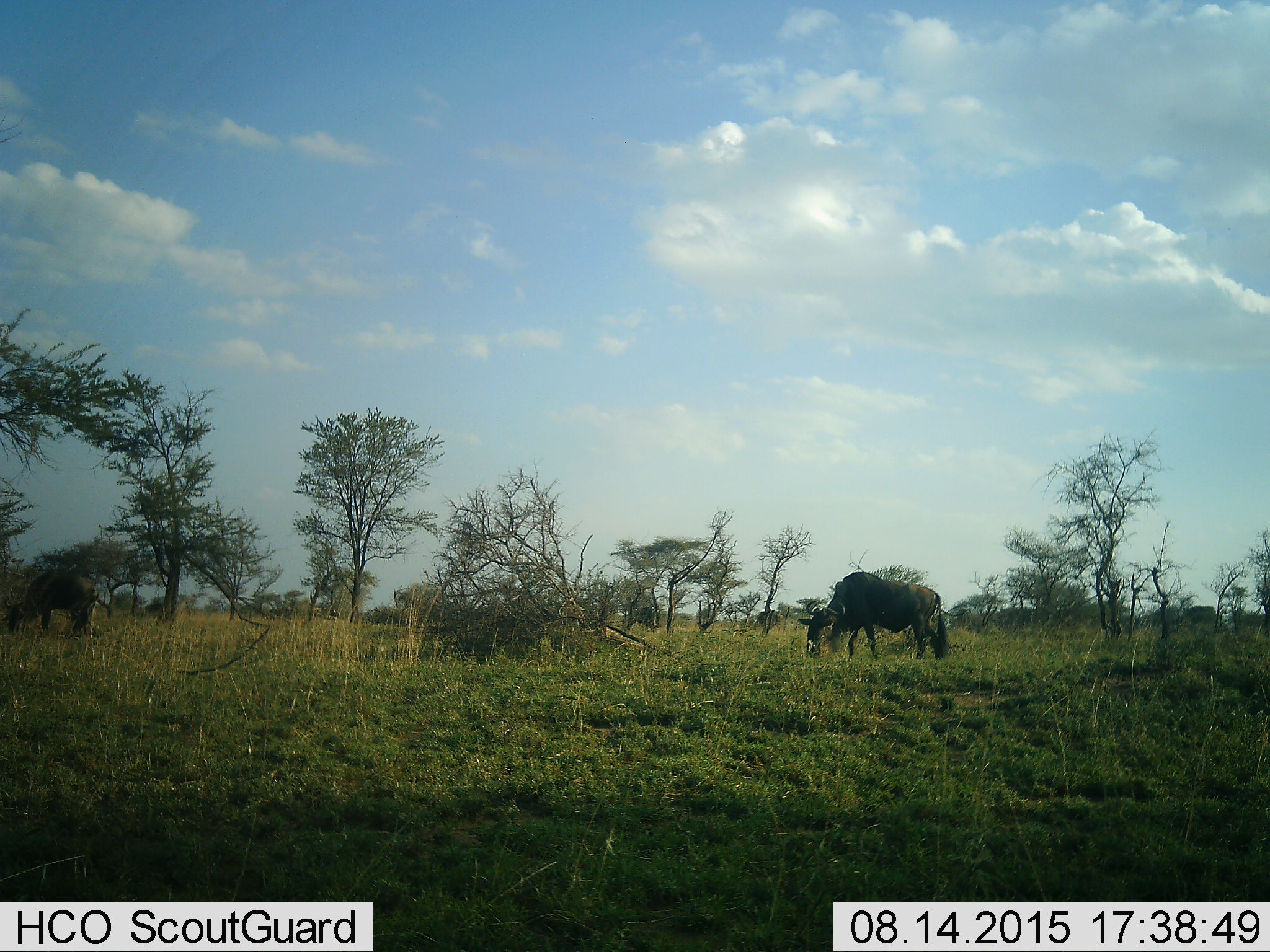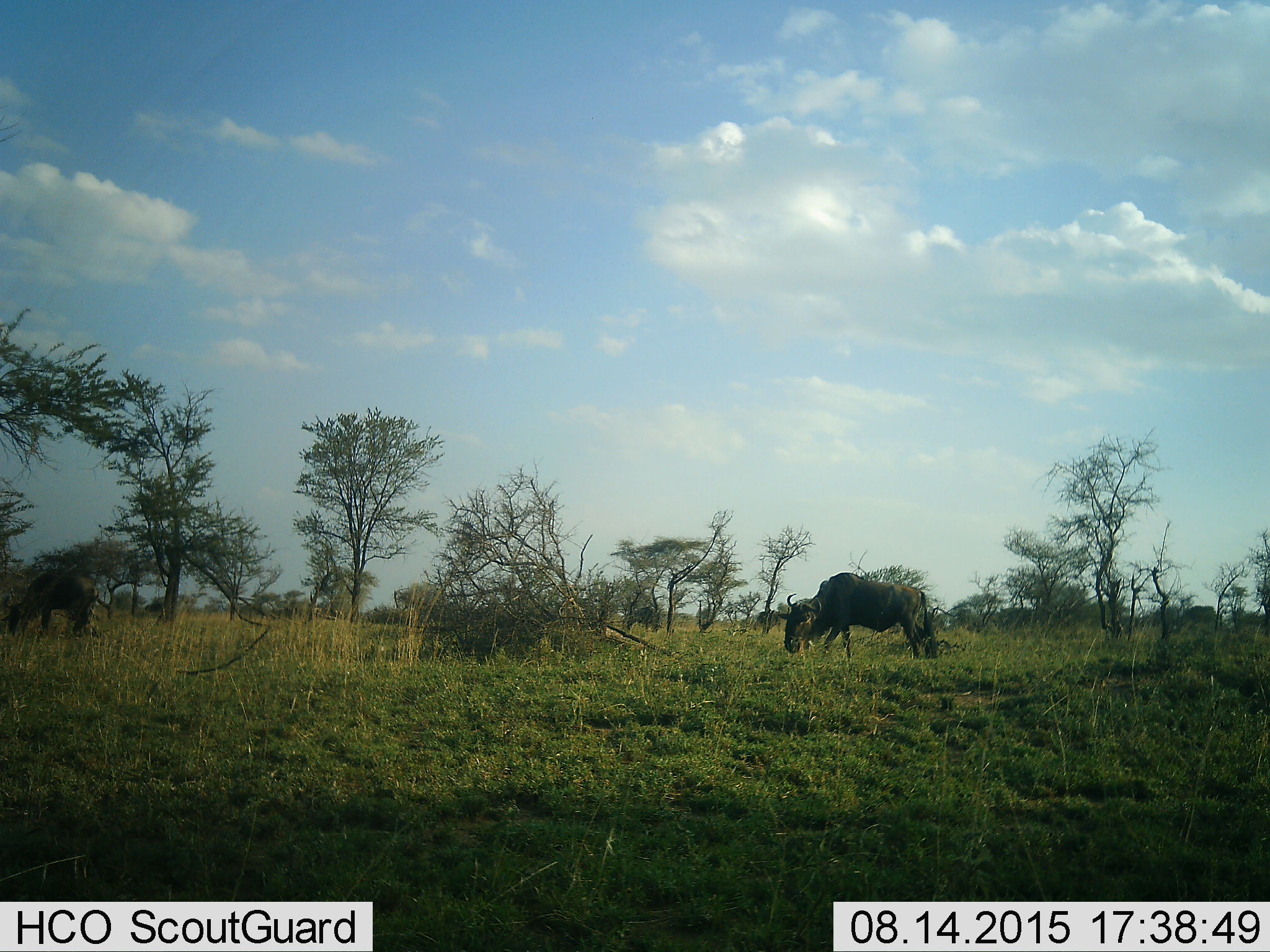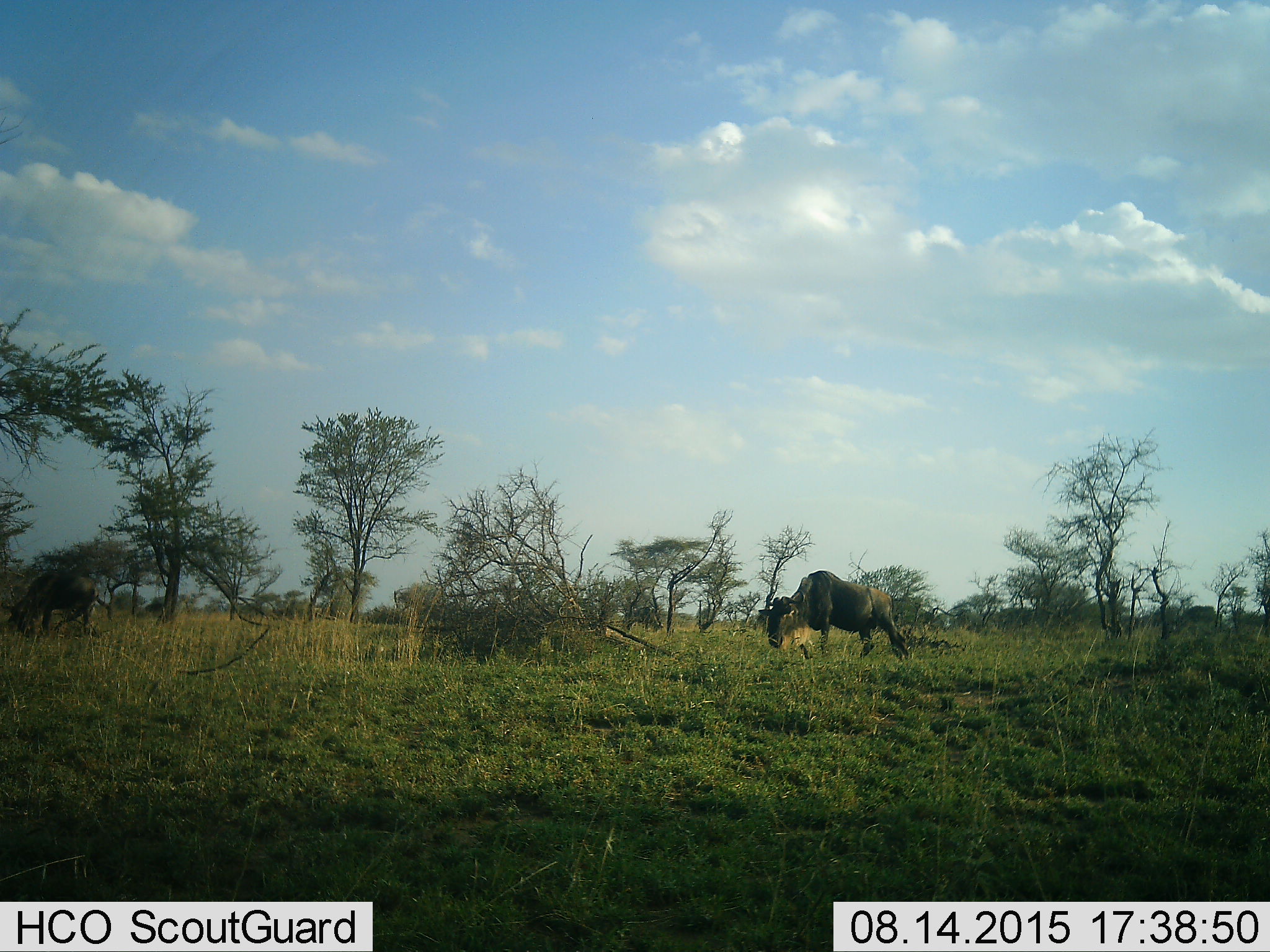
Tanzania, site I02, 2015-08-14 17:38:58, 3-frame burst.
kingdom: Animalia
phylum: Chordata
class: Mammalia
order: Artiodactyla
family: Bovidae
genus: Connochaetes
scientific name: Connochaetes taurinus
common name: blue wildebeest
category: wildebeest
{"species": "wildebeest (blue wildebeest) (Connochaetes taurinus)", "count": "3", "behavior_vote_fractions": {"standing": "25%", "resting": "0%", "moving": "50%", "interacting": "0%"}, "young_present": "0%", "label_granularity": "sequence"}